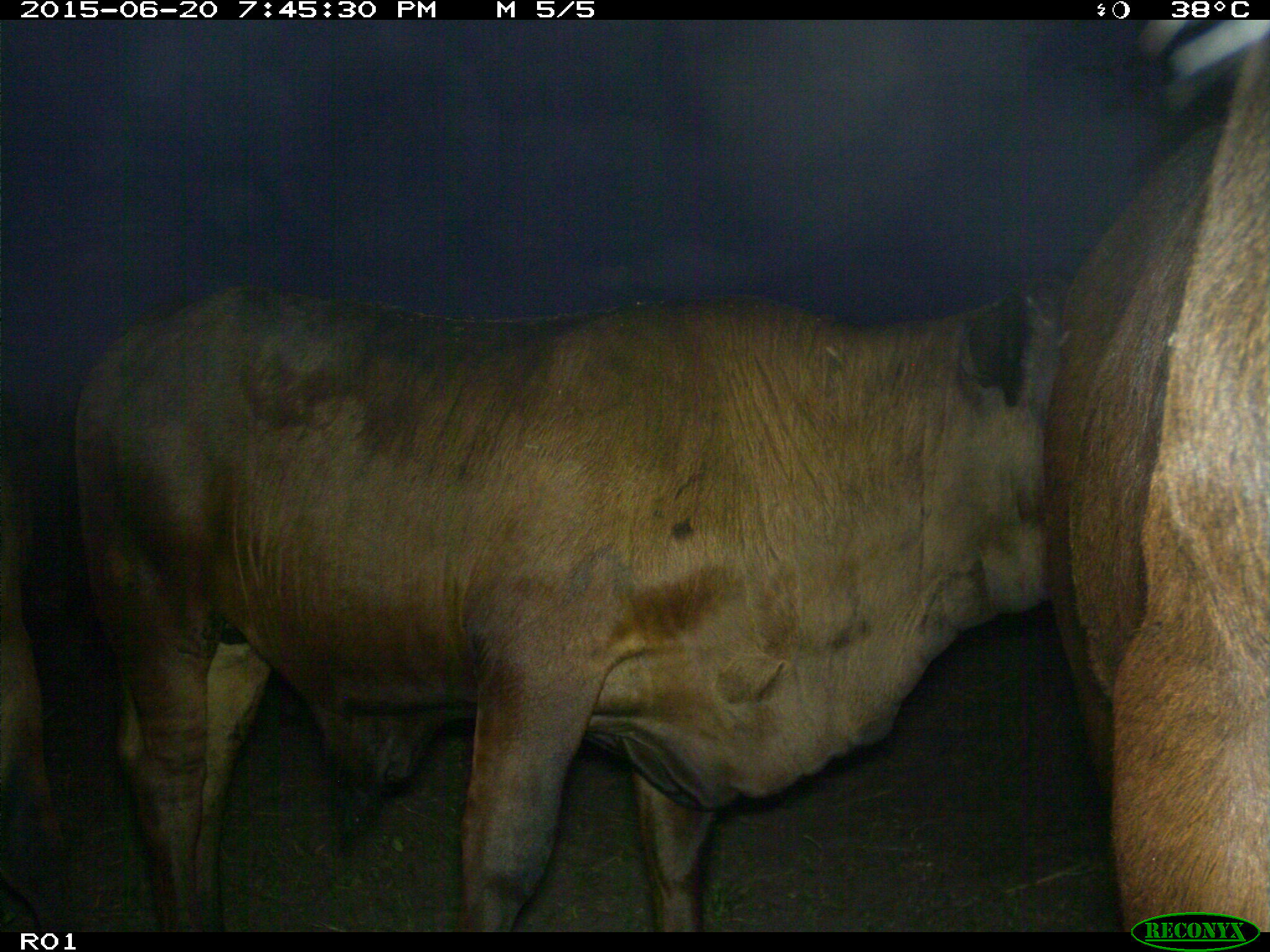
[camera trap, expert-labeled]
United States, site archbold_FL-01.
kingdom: Animalia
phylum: Chordata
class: Mammalia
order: Artiodactyla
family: Bovidae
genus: Bos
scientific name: Bos taurus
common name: domestic cow